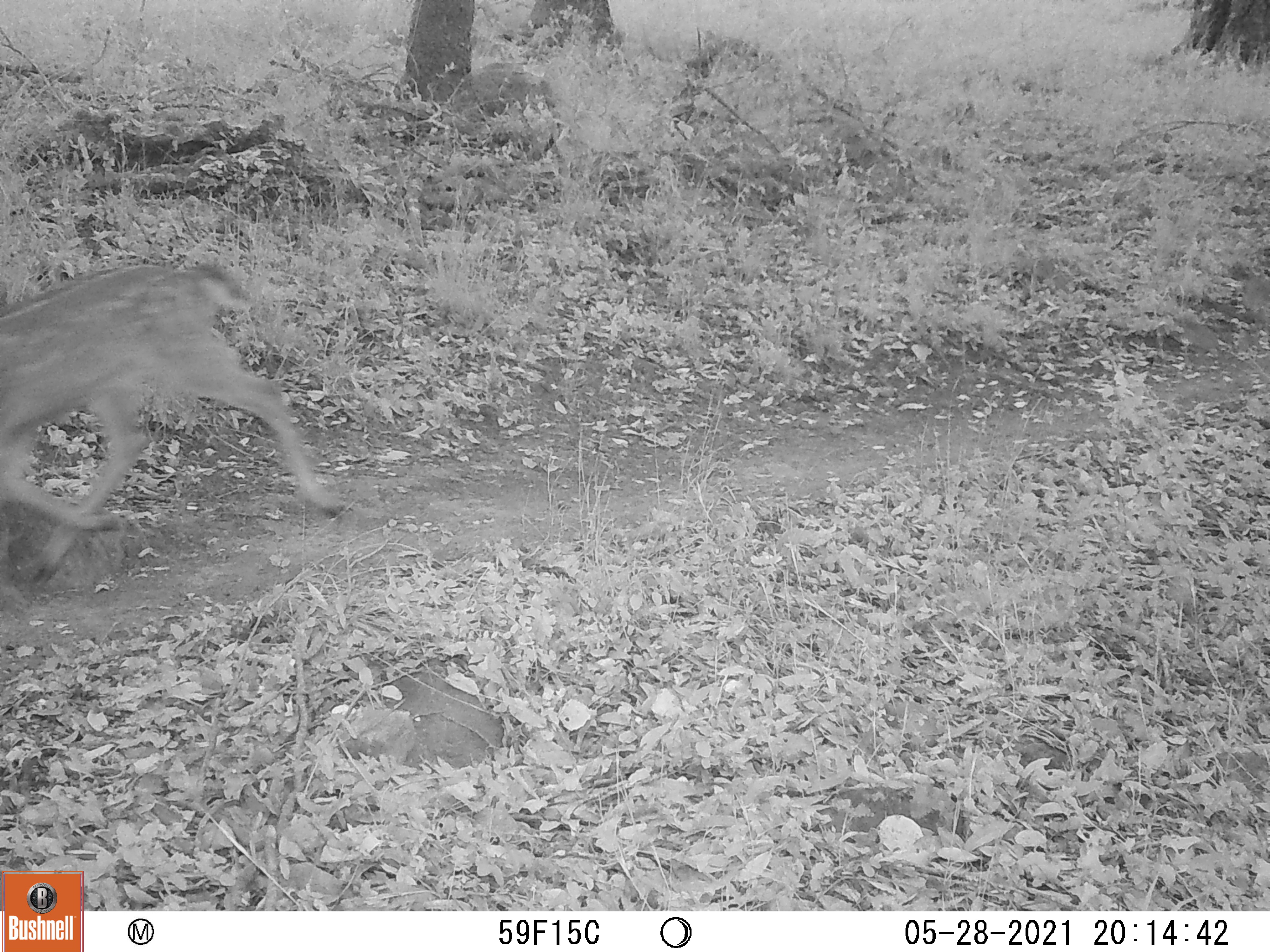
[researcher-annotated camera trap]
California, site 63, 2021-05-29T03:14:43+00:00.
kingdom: Animalia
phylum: Chordata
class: Mammalia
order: Artiodactyla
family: Cervidae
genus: Odocoileus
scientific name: Odocoileus hemionus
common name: mule deer